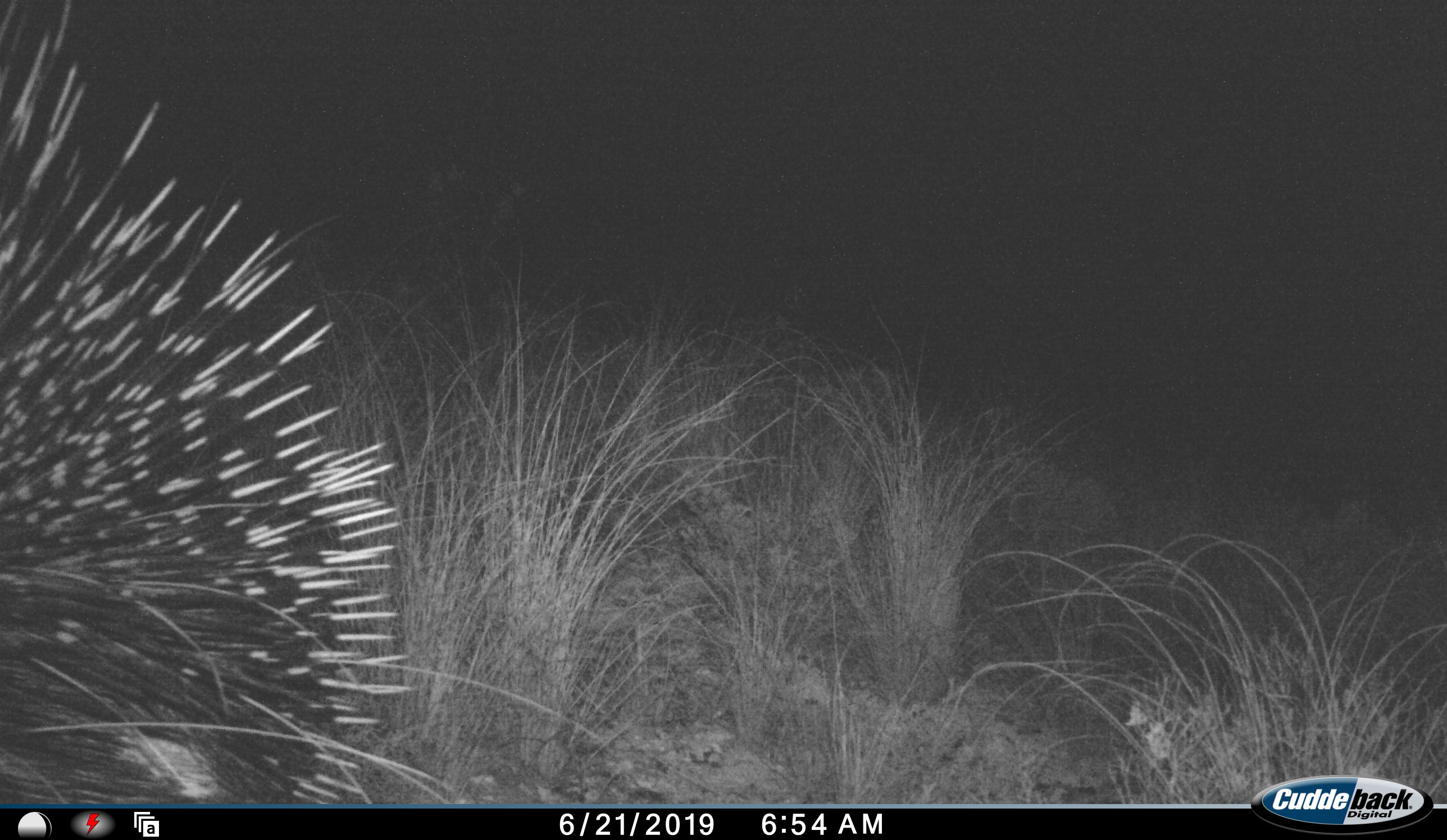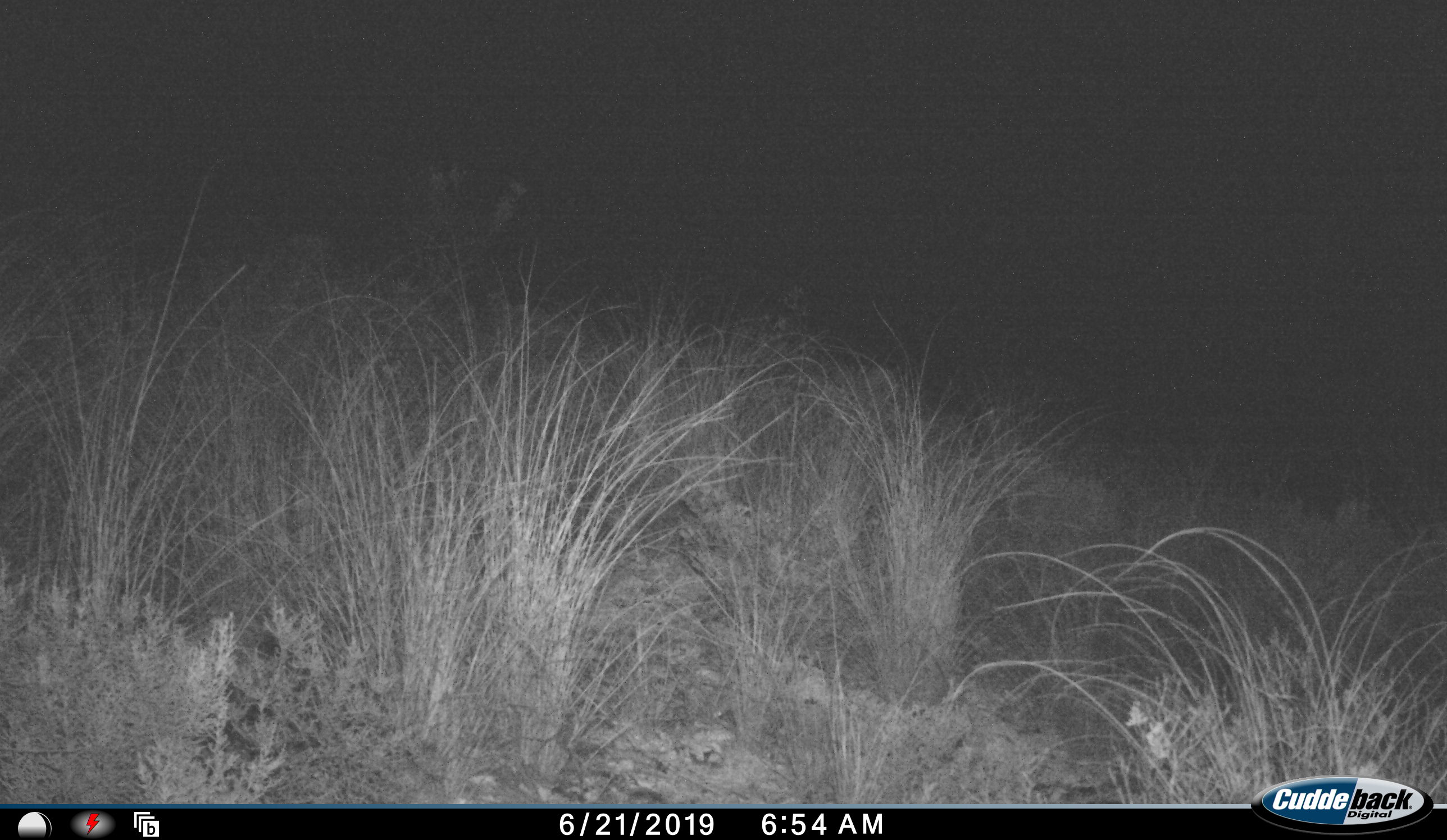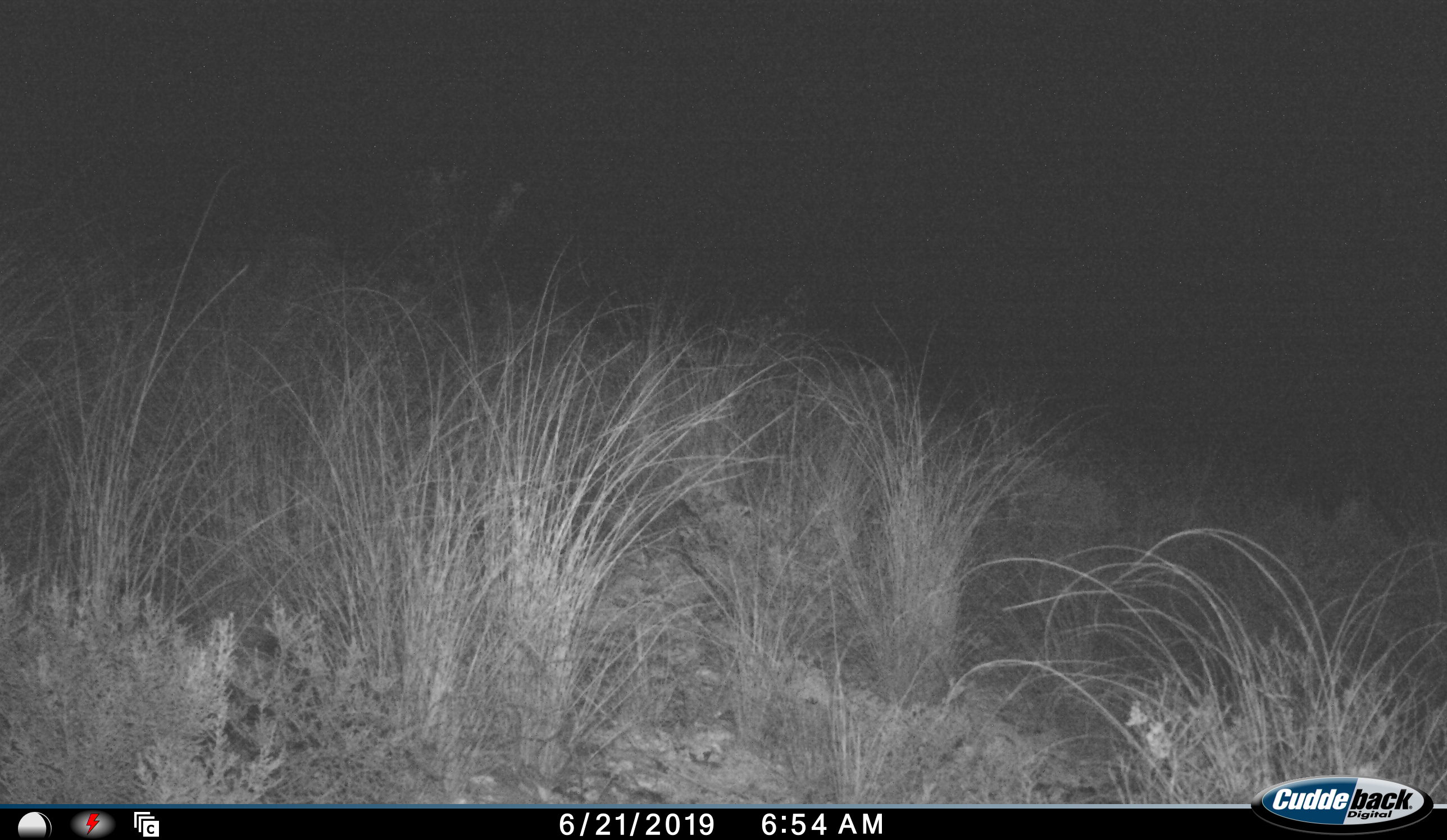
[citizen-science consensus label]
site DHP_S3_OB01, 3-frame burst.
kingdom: Animalia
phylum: Chordata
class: Mammalia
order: Rodentia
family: Hystricidae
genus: Hystrix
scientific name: Hystrix cristata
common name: crested porcupine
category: porcupine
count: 1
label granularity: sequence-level